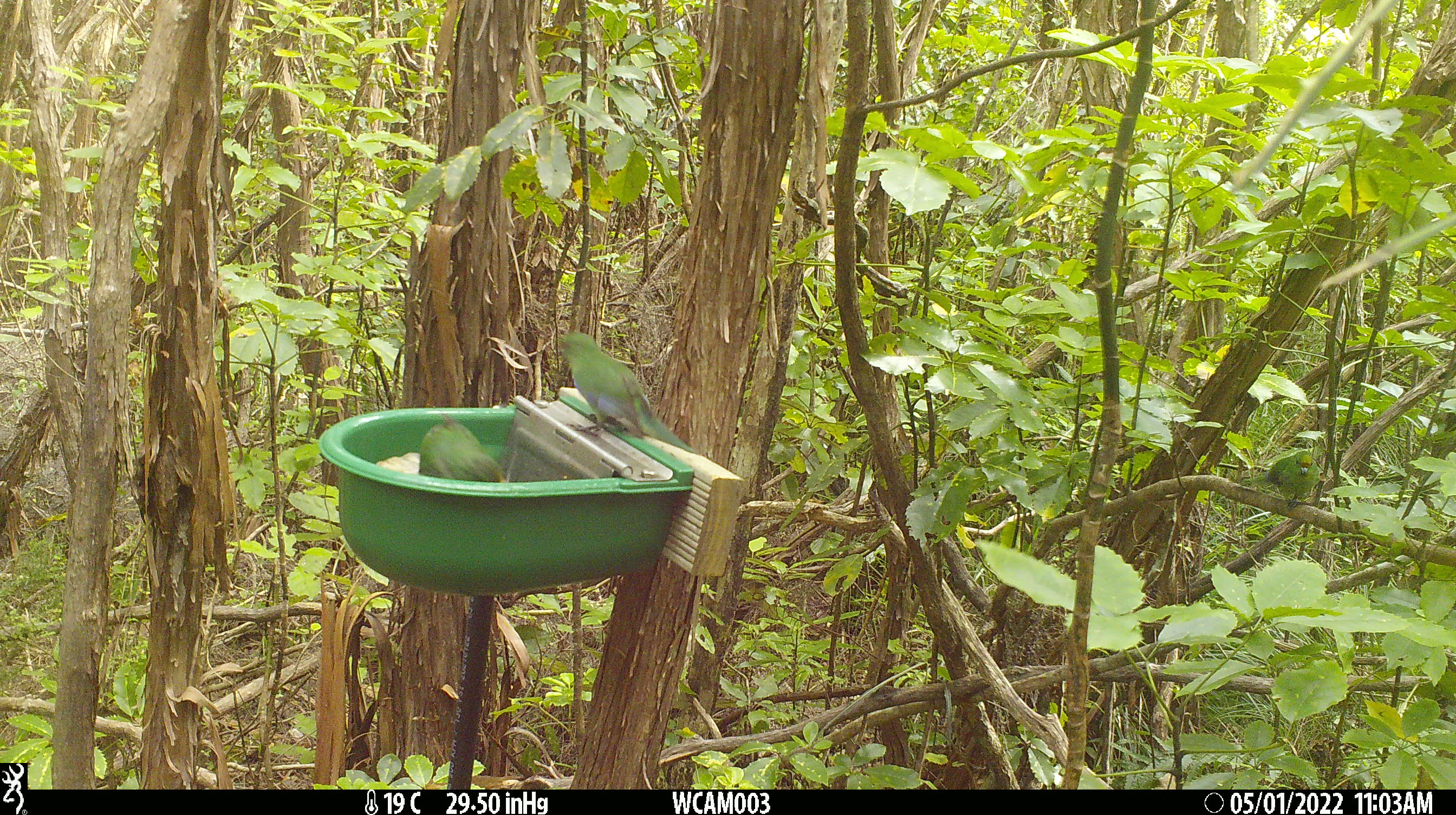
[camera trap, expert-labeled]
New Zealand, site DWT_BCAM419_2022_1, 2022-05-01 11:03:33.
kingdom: Animalia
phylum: Chordata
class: Aves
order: Psittaciformes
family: Psittaculidae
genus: Cyanoramphus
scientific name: Cyanoramphus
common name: parakeet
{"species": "parakeet (Cyanoramphus)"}